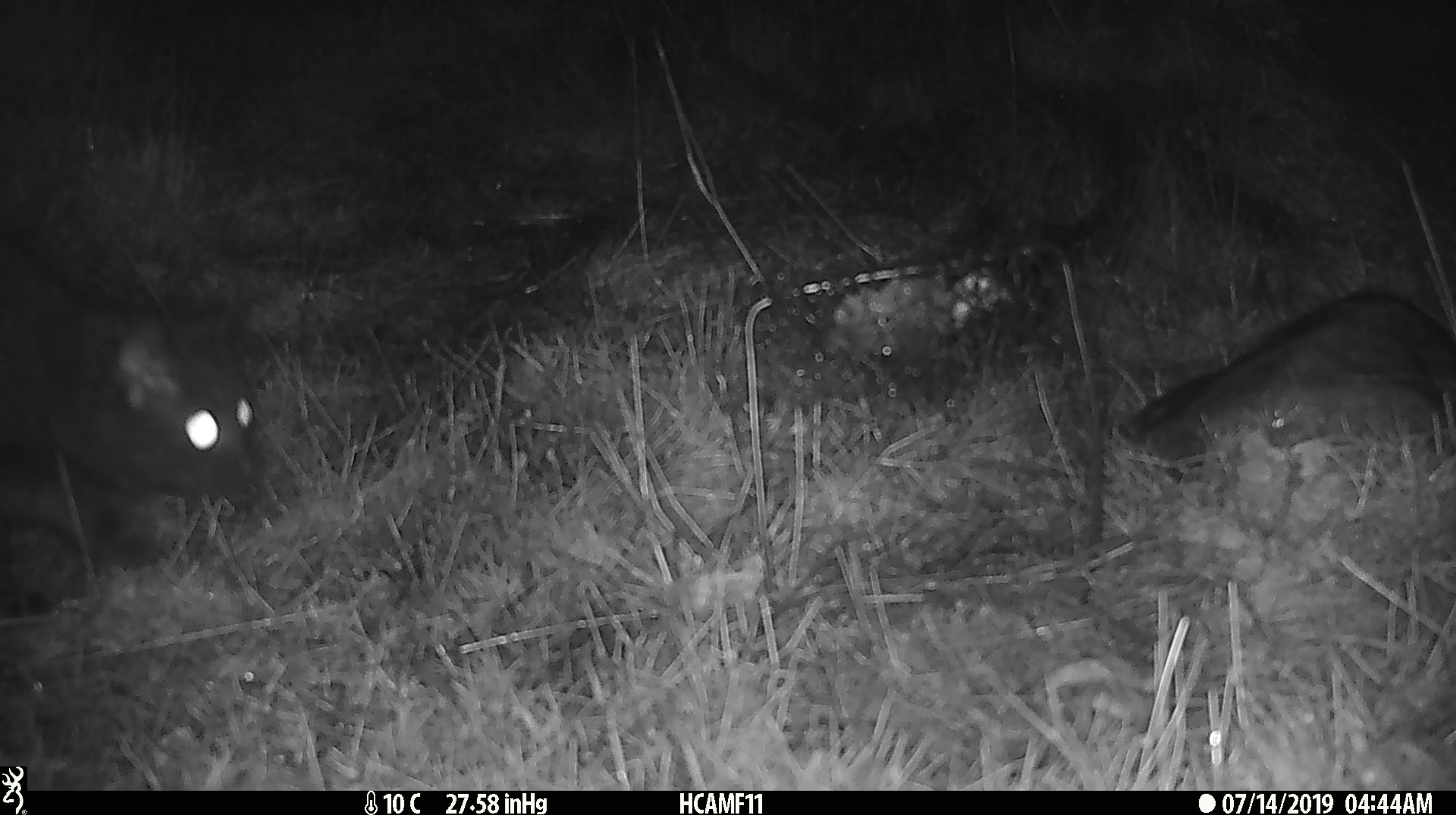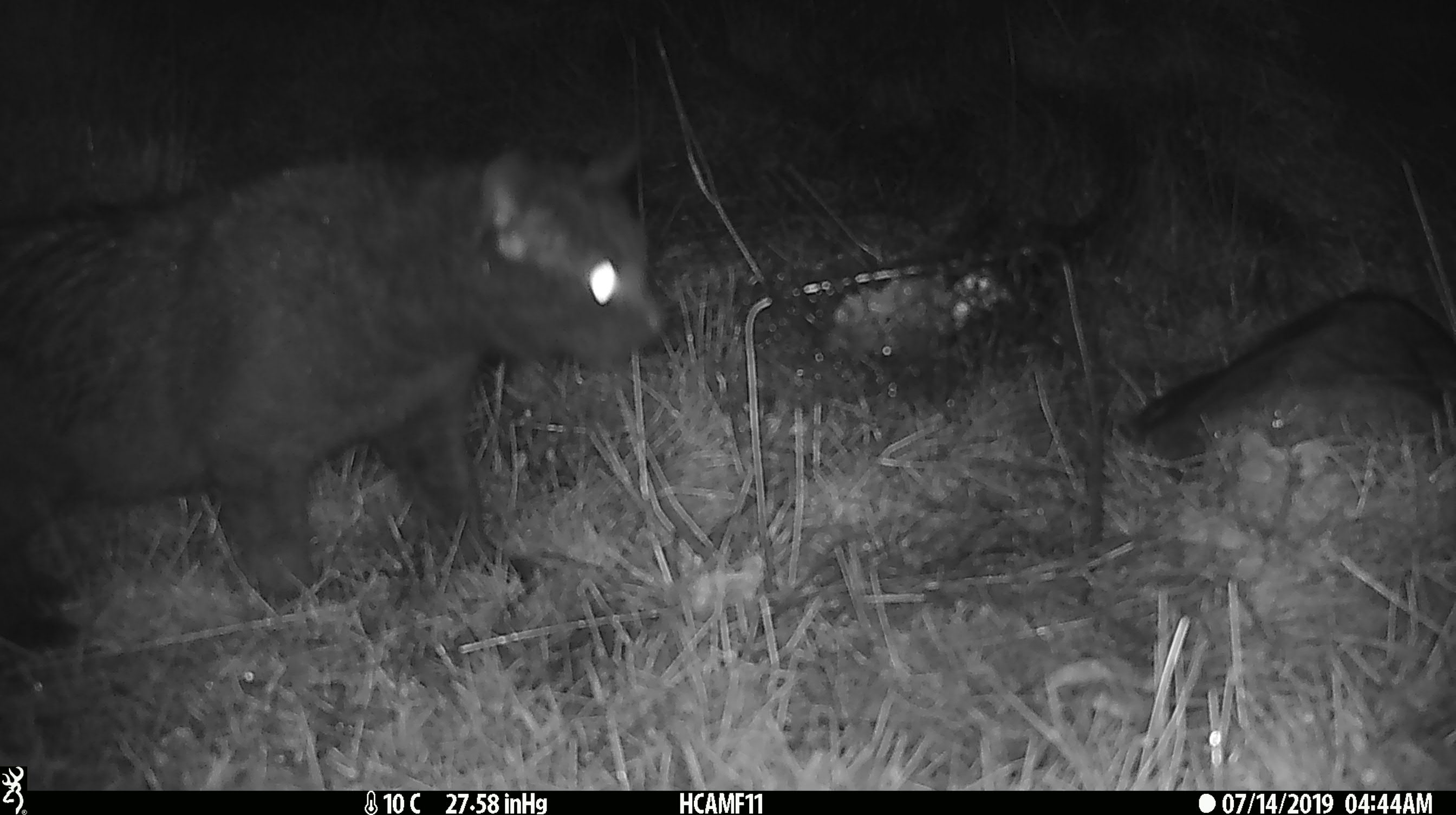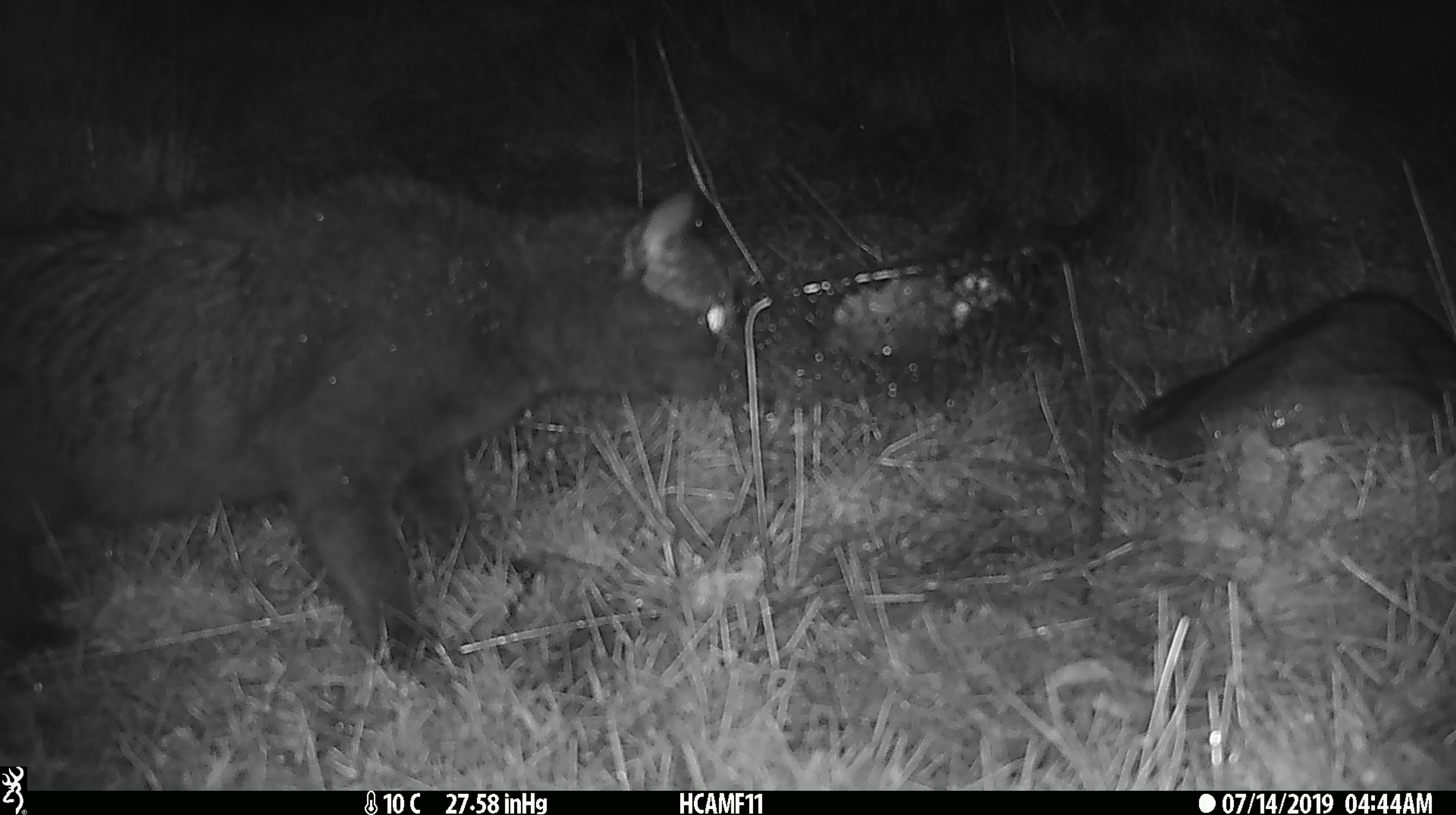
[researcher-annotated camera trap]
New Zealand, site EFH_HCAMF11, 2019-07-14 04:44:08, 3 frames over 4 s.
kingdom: Animalia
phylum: Chordata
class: Mammalia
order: Carnivora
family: Felidae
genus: Felis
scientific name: Felis catus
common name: domestic cat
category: cat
Cat (domestic cat) (Felis catus).